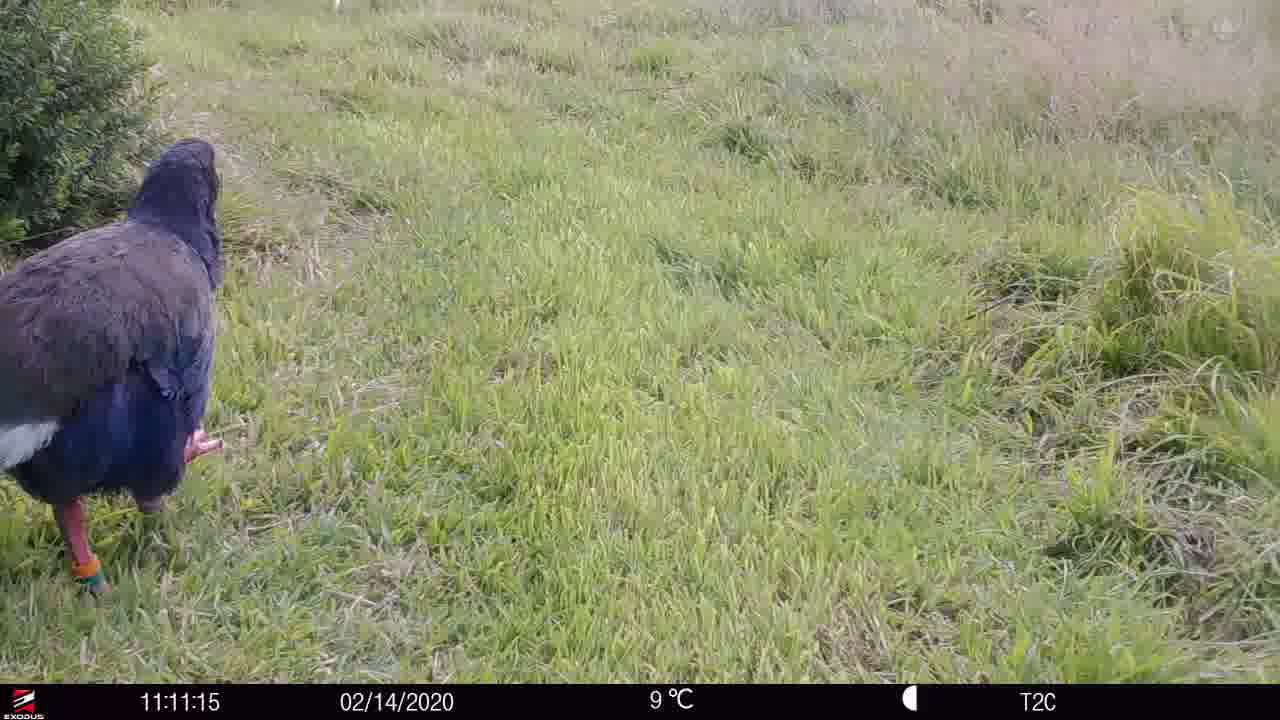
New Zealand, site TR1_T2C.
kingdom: Animalia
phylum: Chordata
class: Aves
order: Gruiformes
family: Rallidae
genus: Porphyrio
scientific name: Porphyrio mantelli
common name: takahe